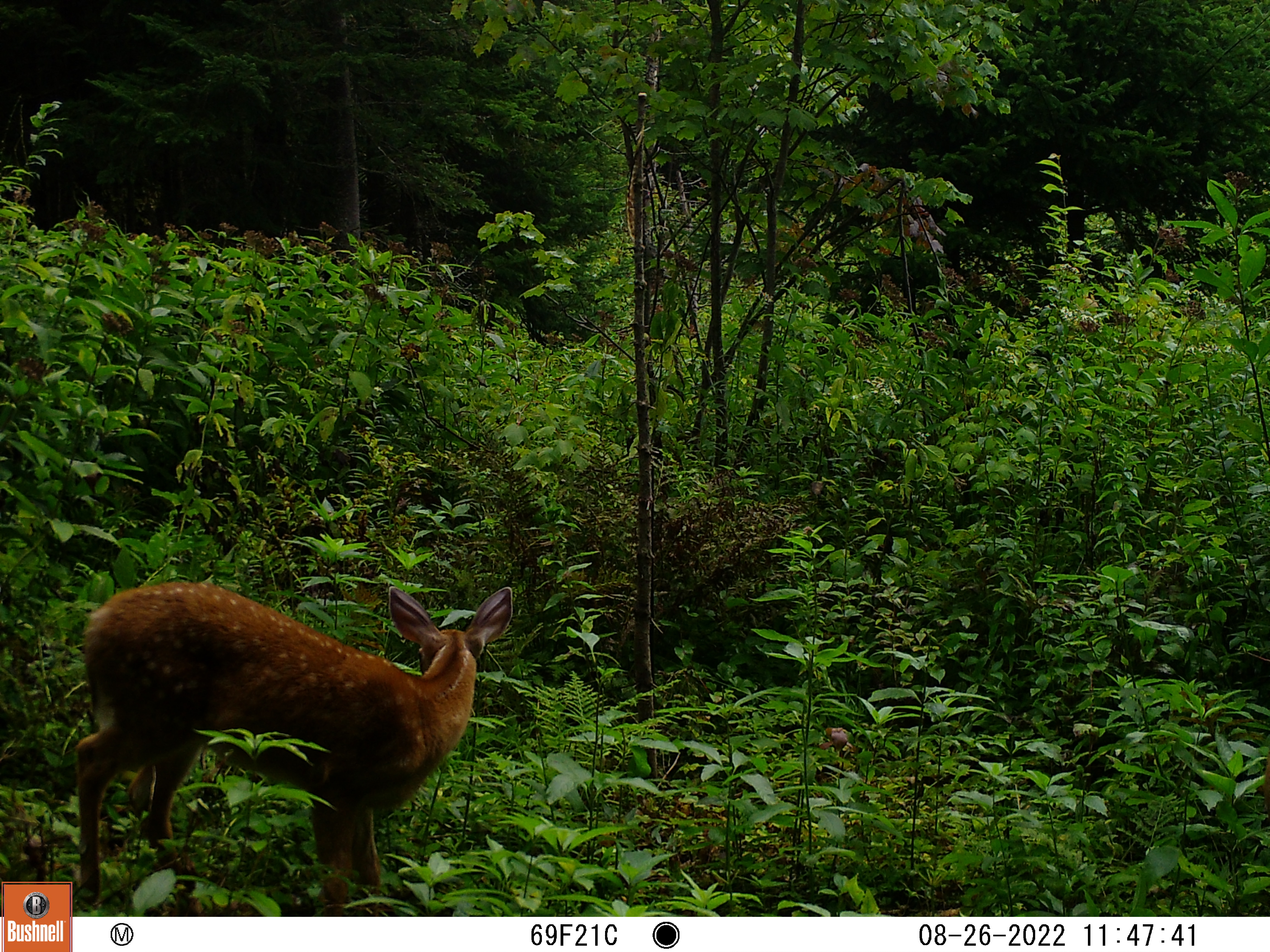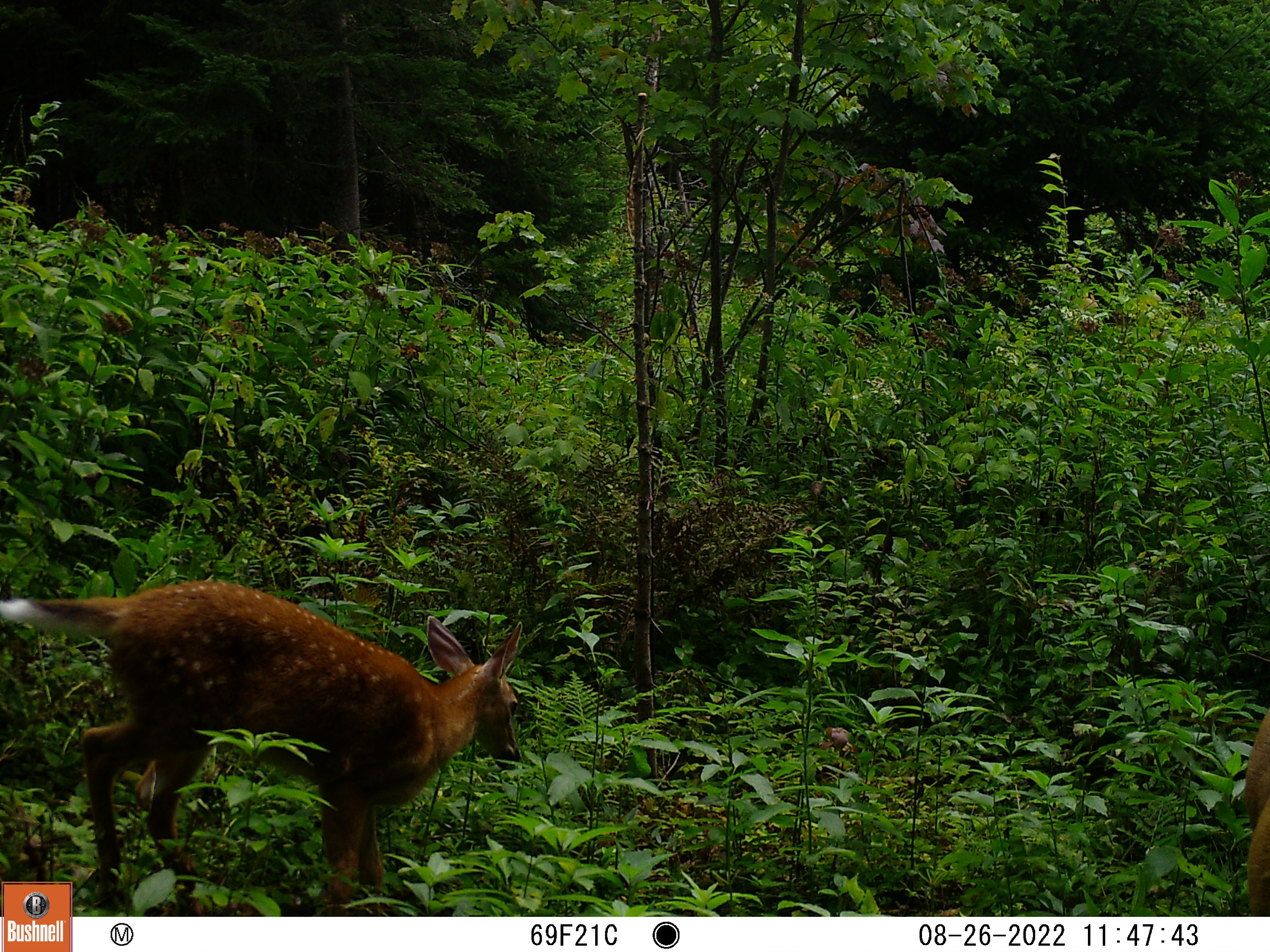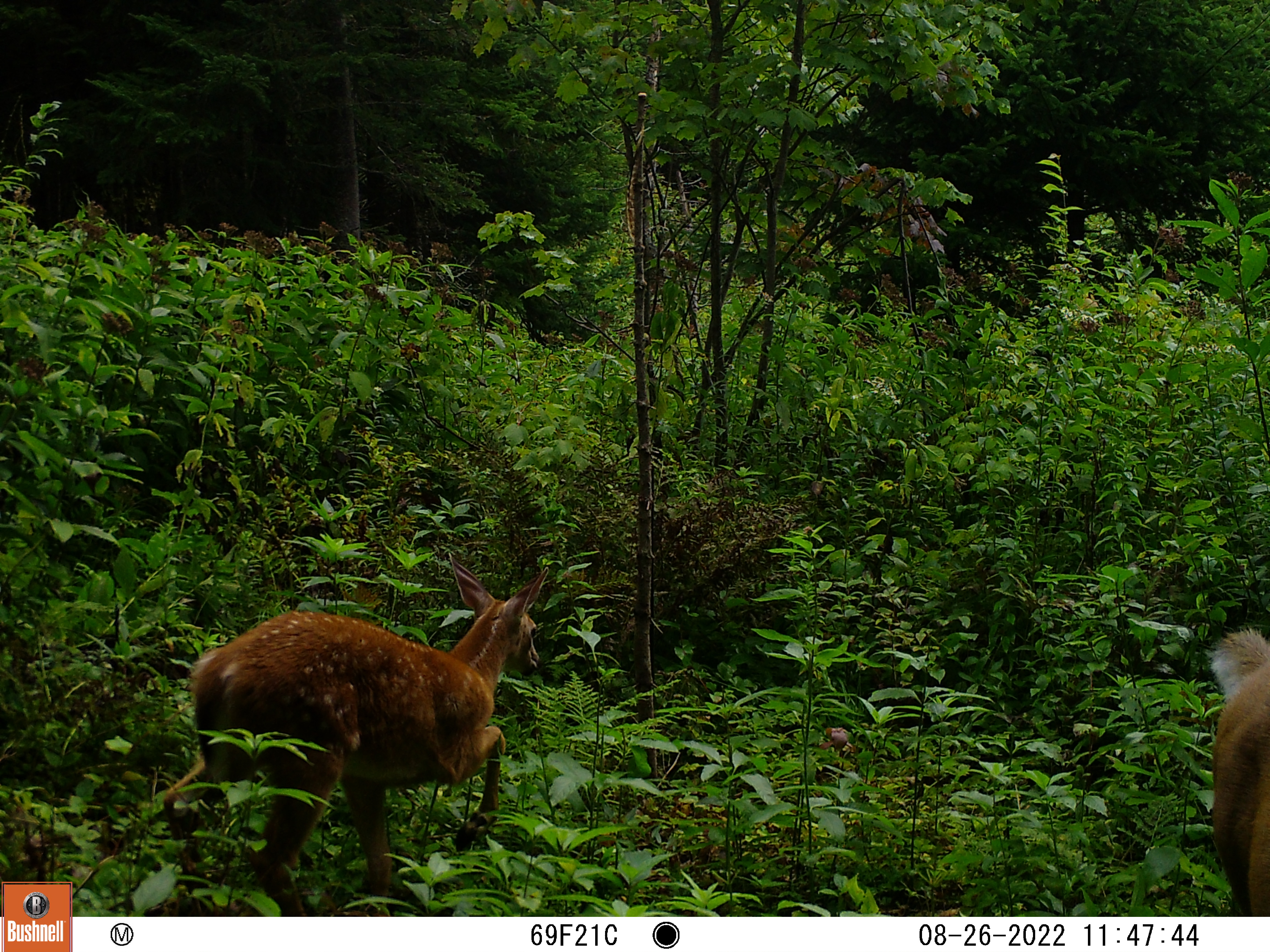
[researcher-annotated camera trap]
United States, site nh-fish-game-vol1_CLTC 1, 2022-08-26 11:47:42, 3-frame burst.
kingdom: Animalia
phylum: Chordata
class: Mammalia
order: Artiodactyla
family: Cervidae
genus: Odocoileus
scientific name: Odocoileus virginianus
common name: white-tailed deer